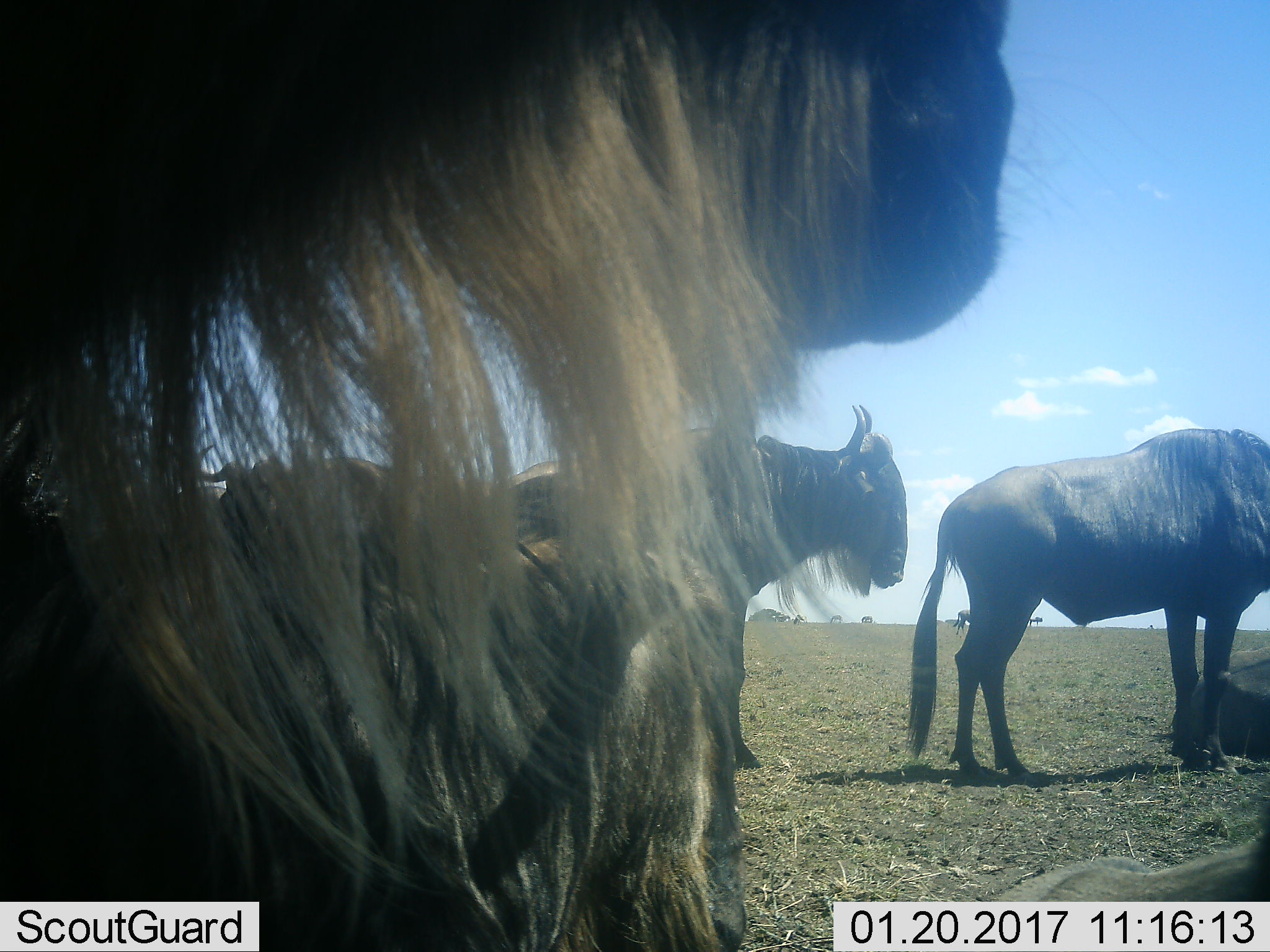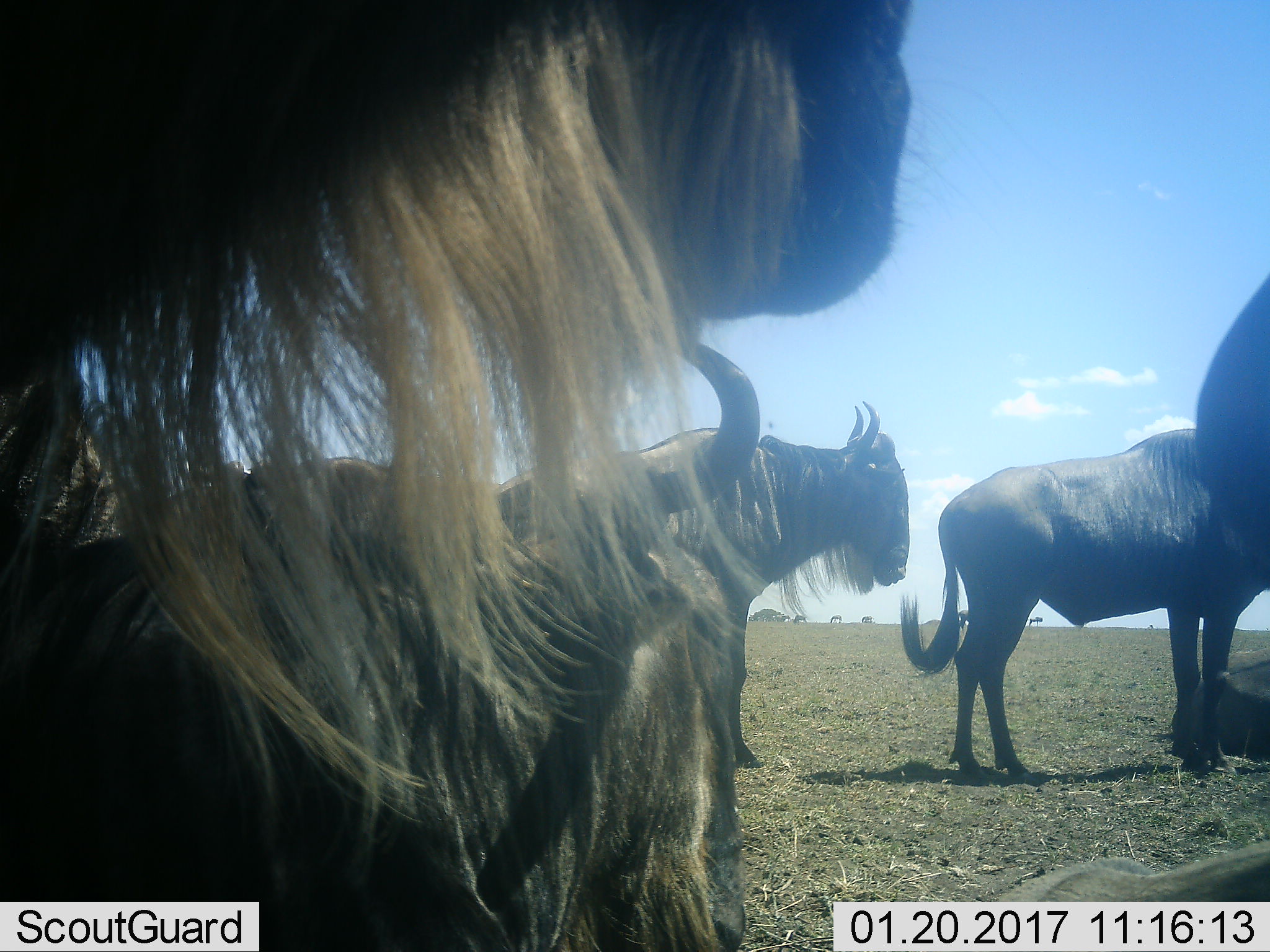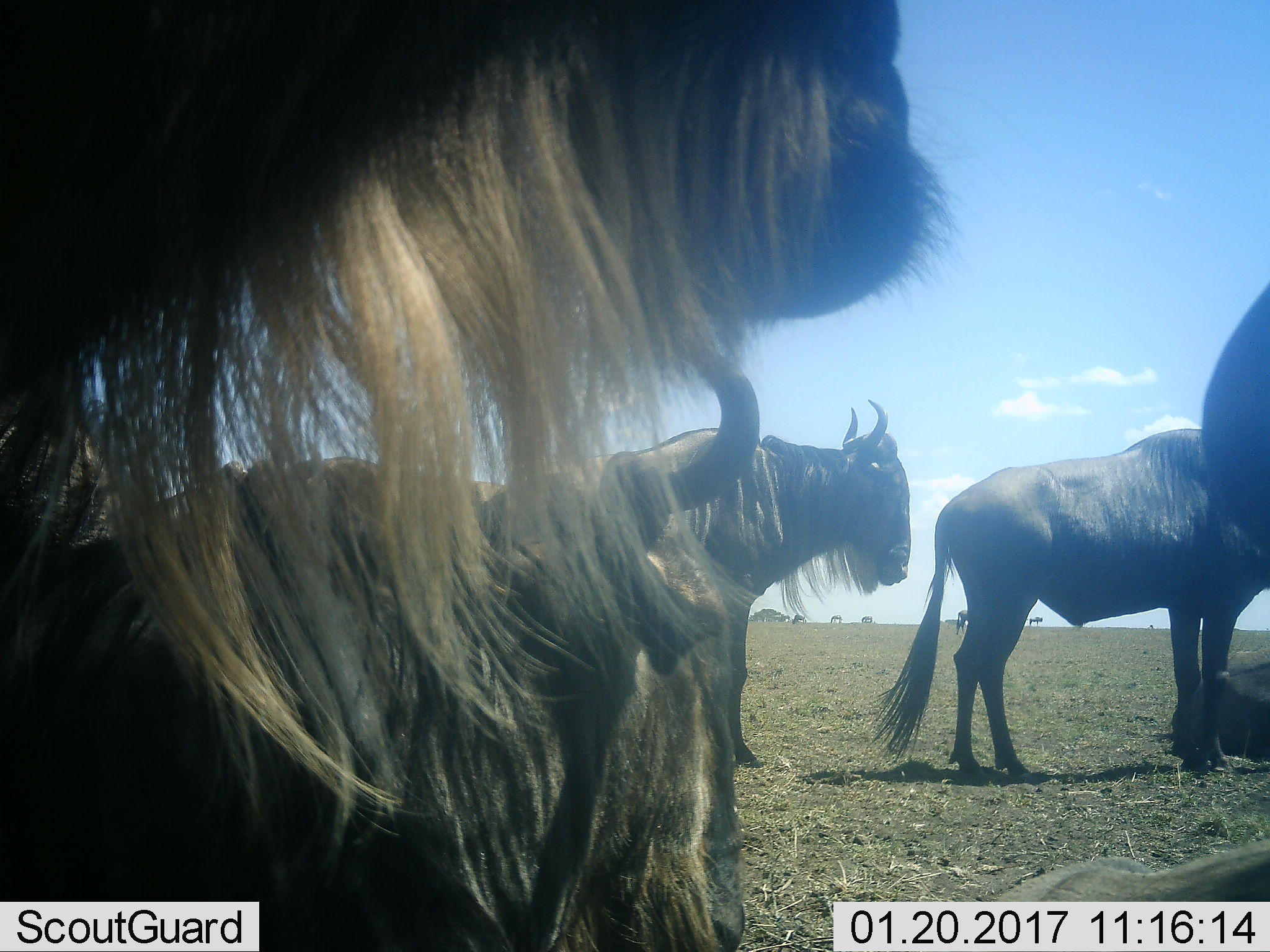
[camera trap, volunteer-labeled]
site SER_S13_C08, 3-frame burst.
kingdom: Animalia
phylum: Chordata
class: Mammalia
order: Artiodactyla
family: Bovidae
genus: Connochaetes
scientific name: Connochaetes taurinus taurinus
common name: blue wildebeest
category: wildebeestblue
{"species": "wildebeestblue (blue wildebeest) (Connochaetes taurinus taurinus)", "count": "10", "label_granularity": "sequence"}